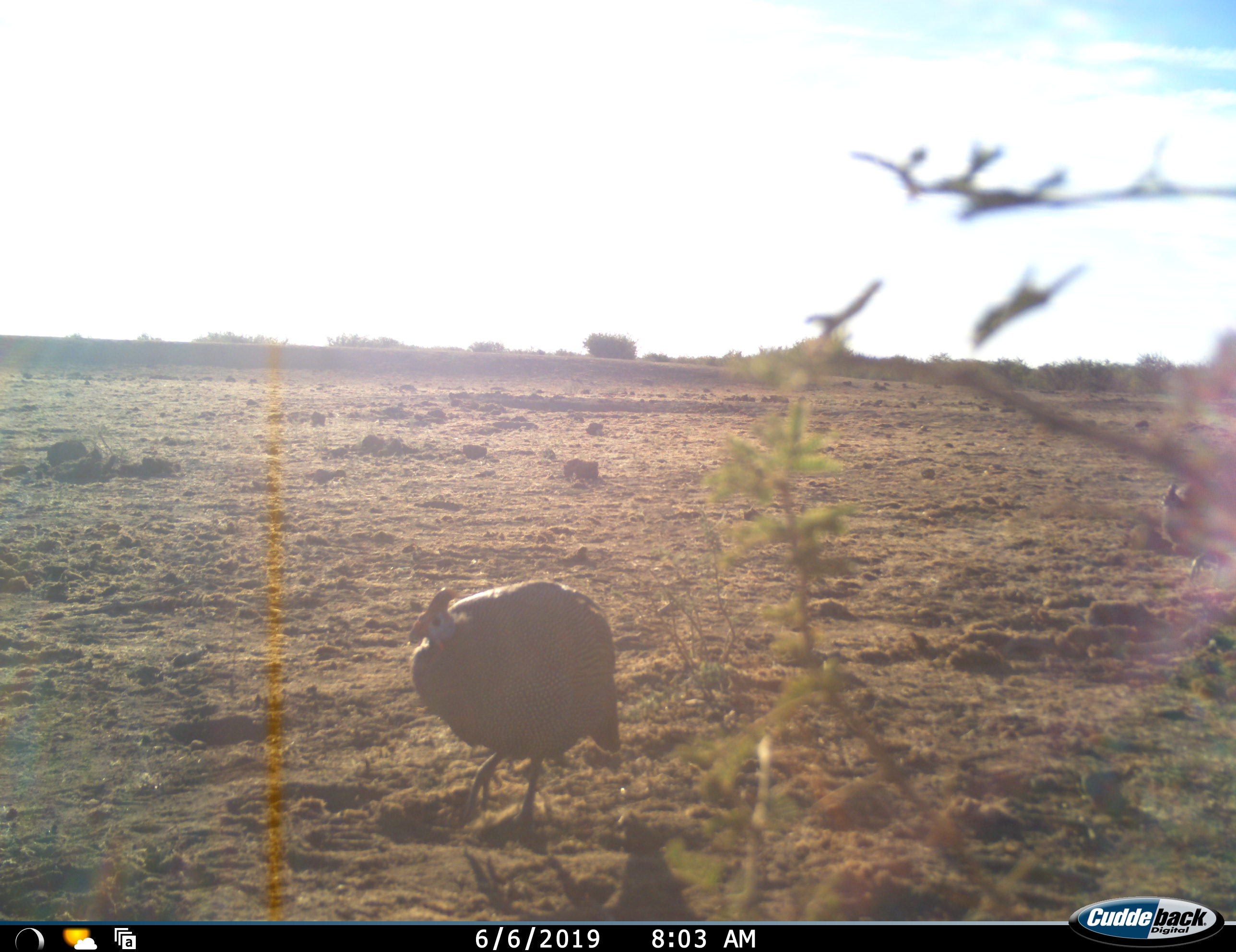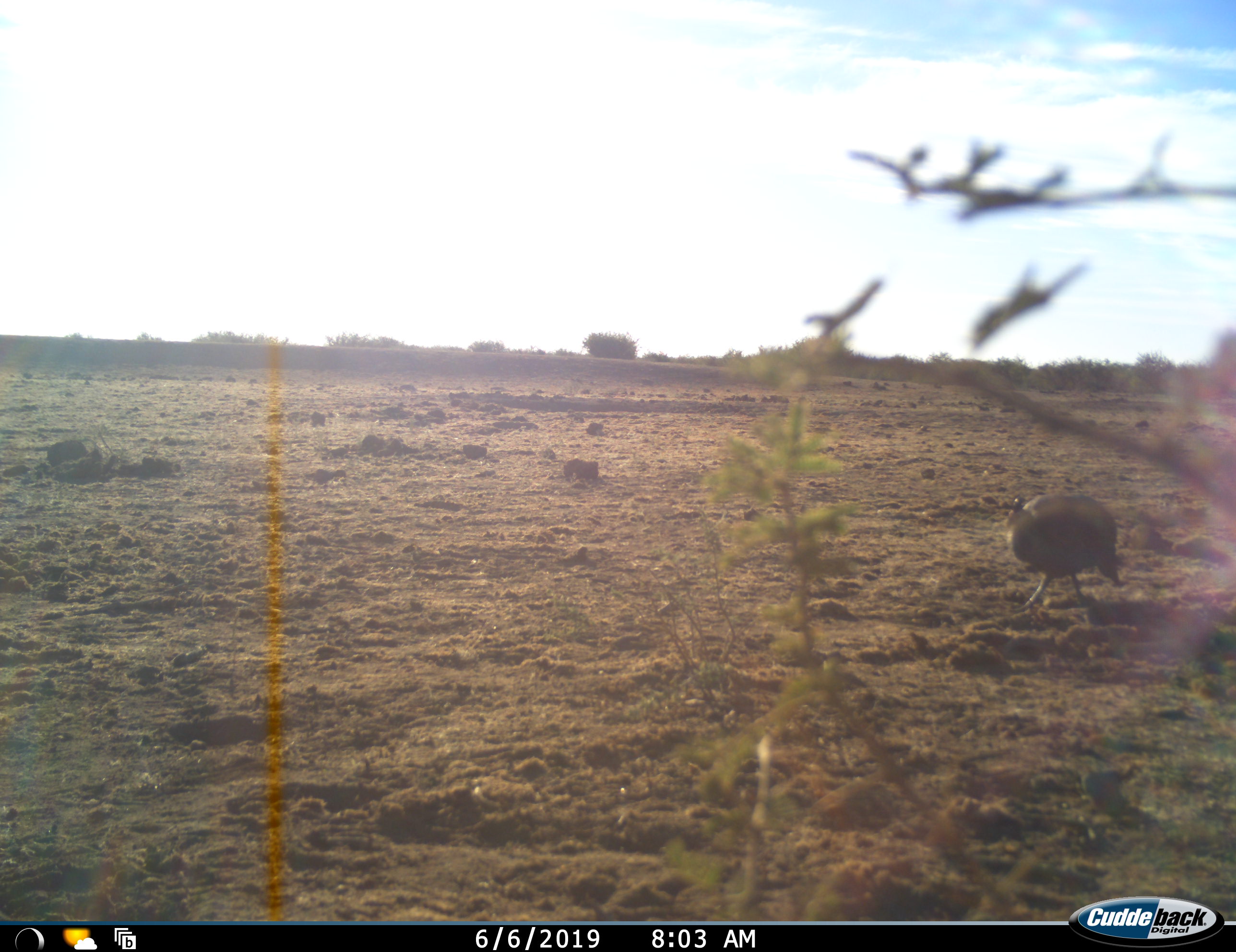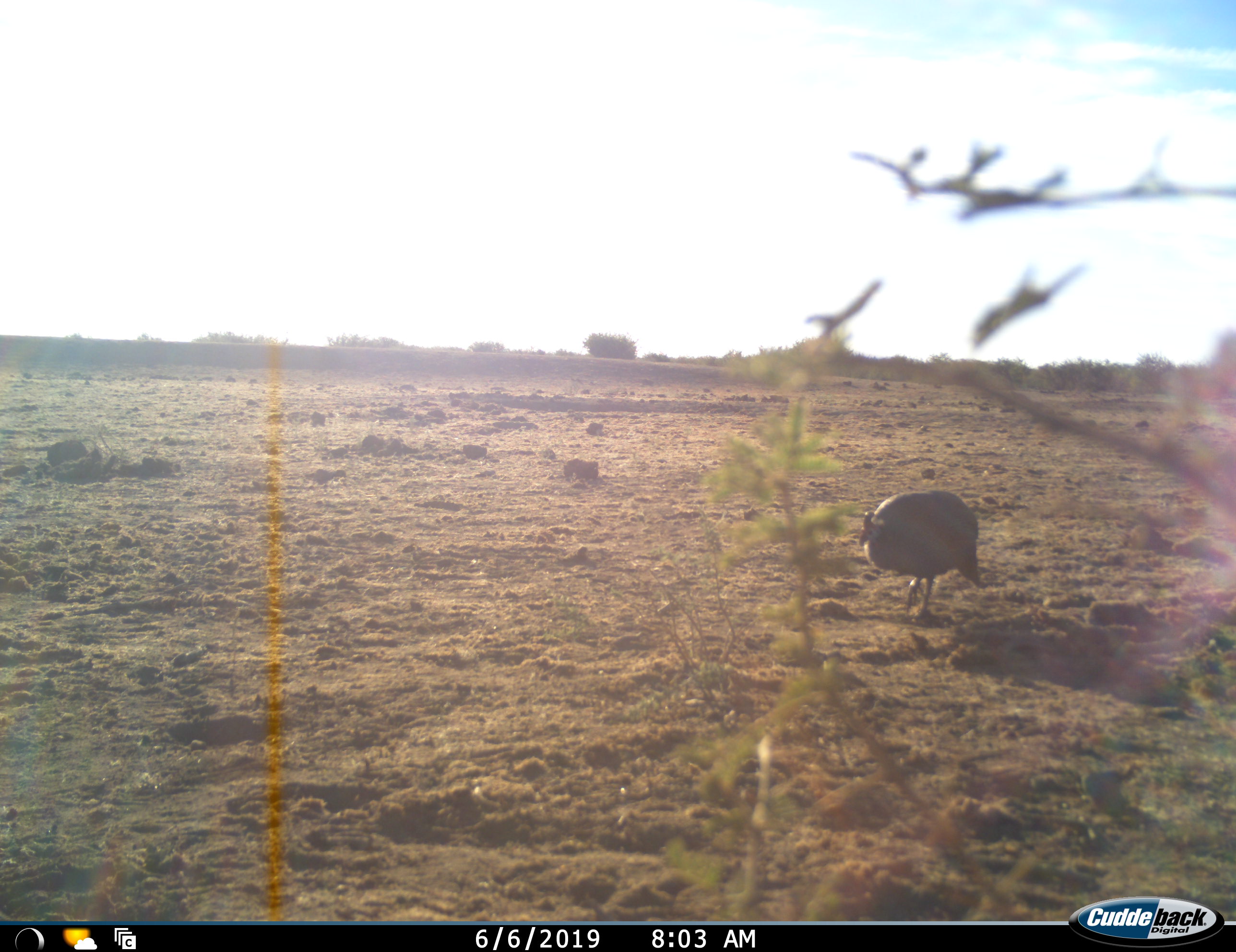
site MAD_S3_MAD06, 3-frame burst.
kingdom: Animalia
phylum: Chordata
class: Aves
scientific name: Aves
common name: bird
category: birdother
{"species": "birdother (bird) (Aves)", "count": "2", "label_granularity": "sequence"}